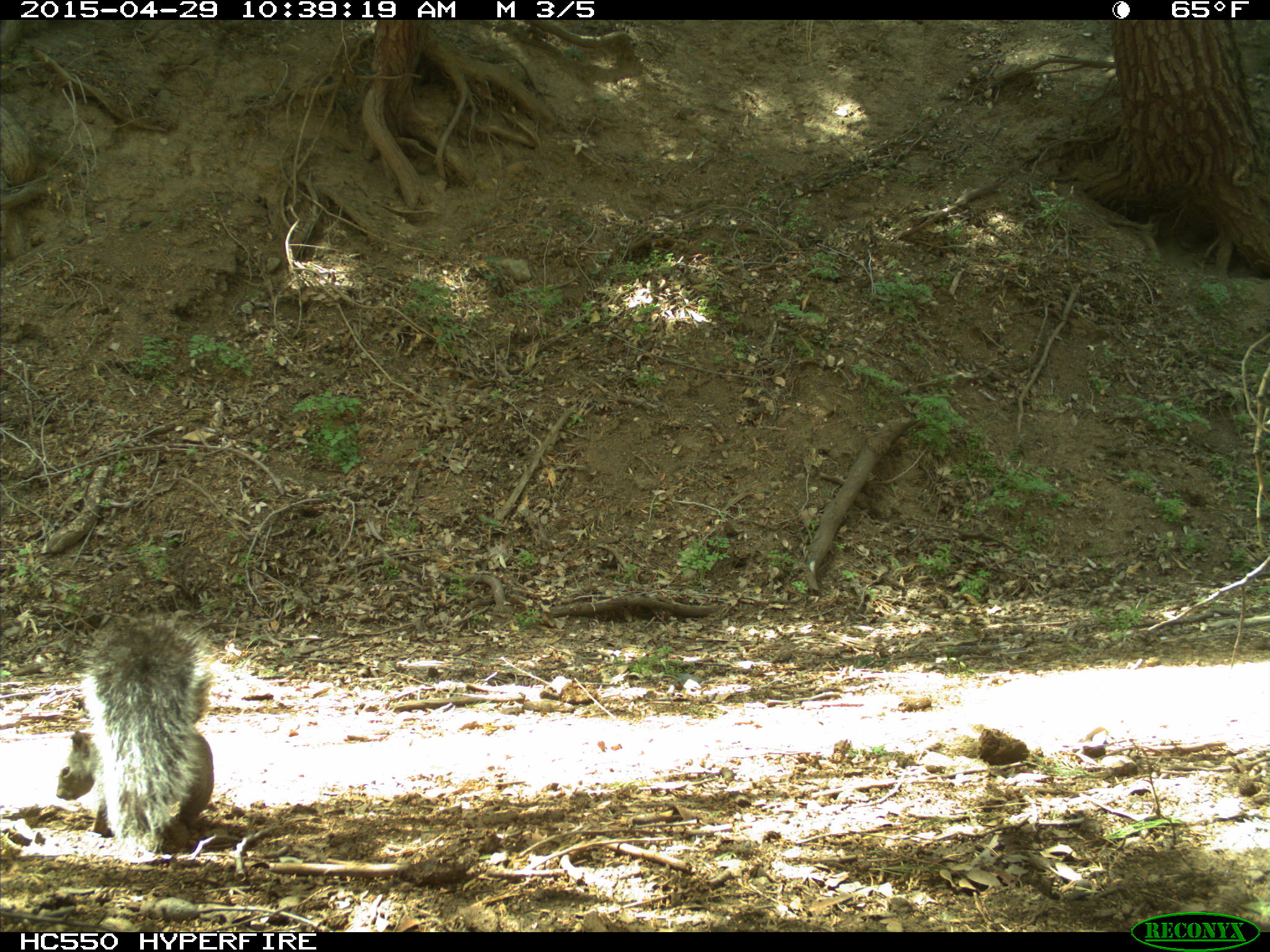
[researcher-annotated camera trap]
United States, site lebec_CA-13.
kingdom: Animalia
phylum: Chordata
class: Mammalia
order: Rodentia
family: Sciuridae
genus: Sciurus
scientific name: Sciurus carolinensis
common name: eastern gray squirrel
Sciurus carolinensis (eastern gray squirrel).